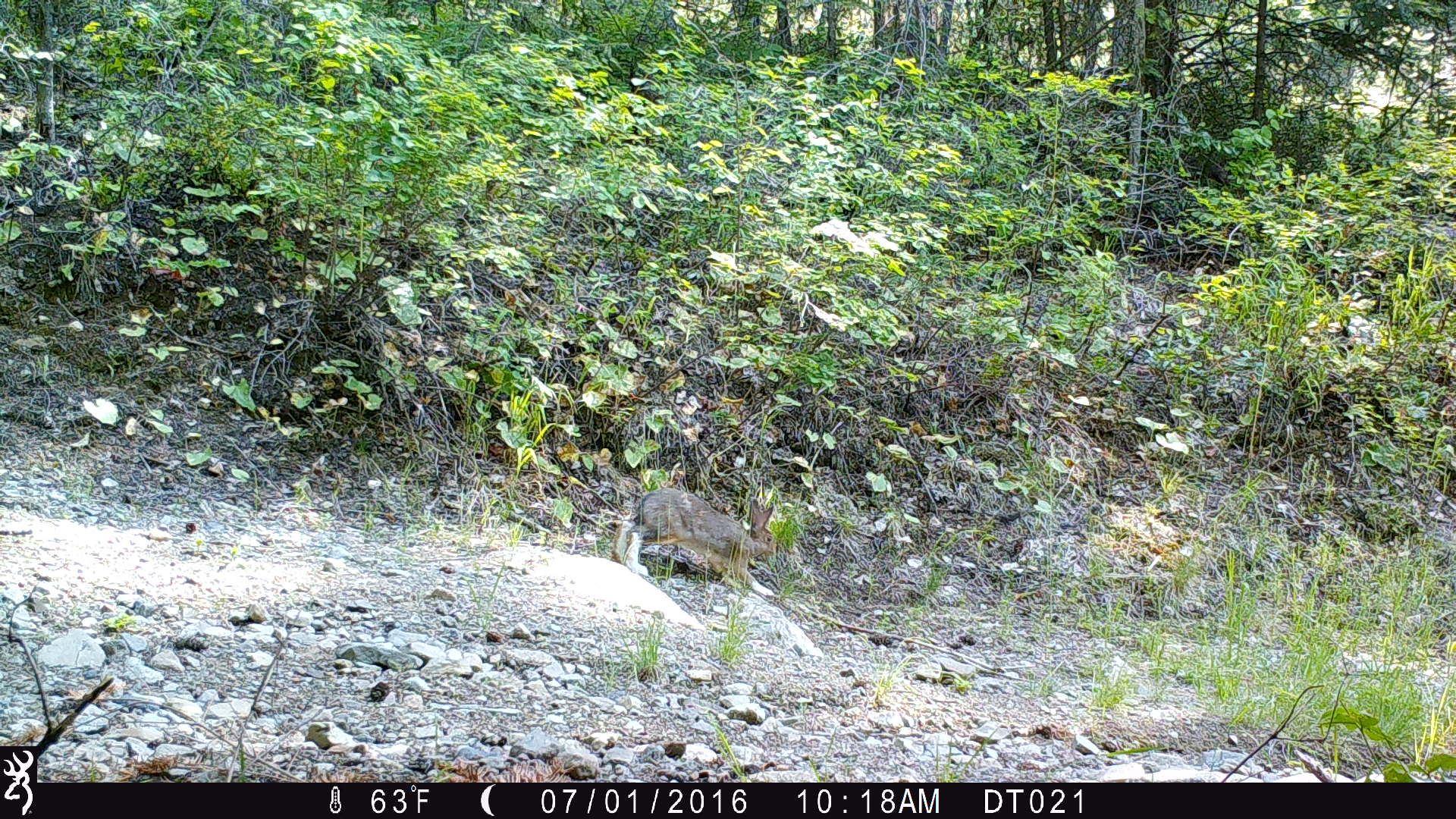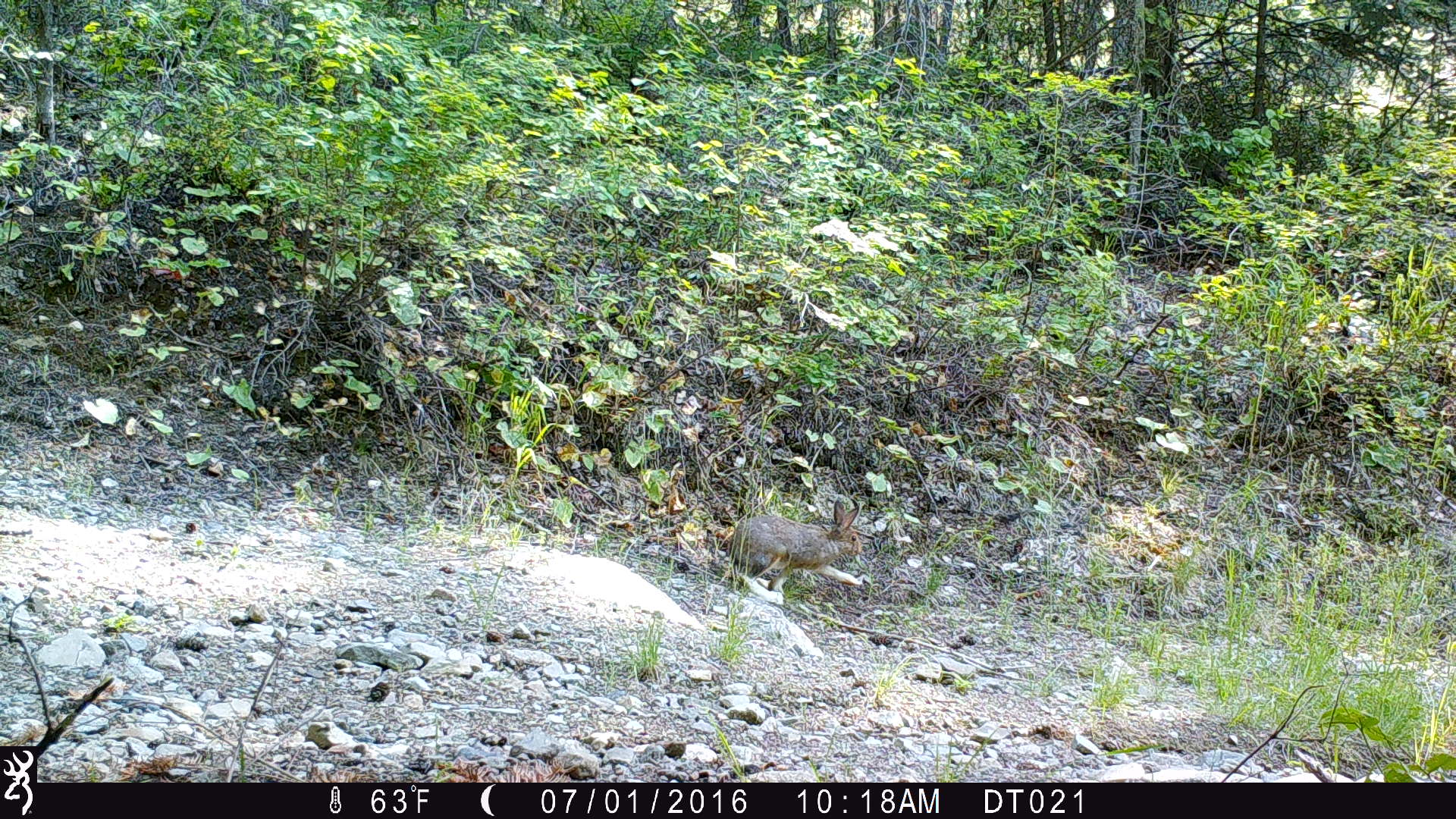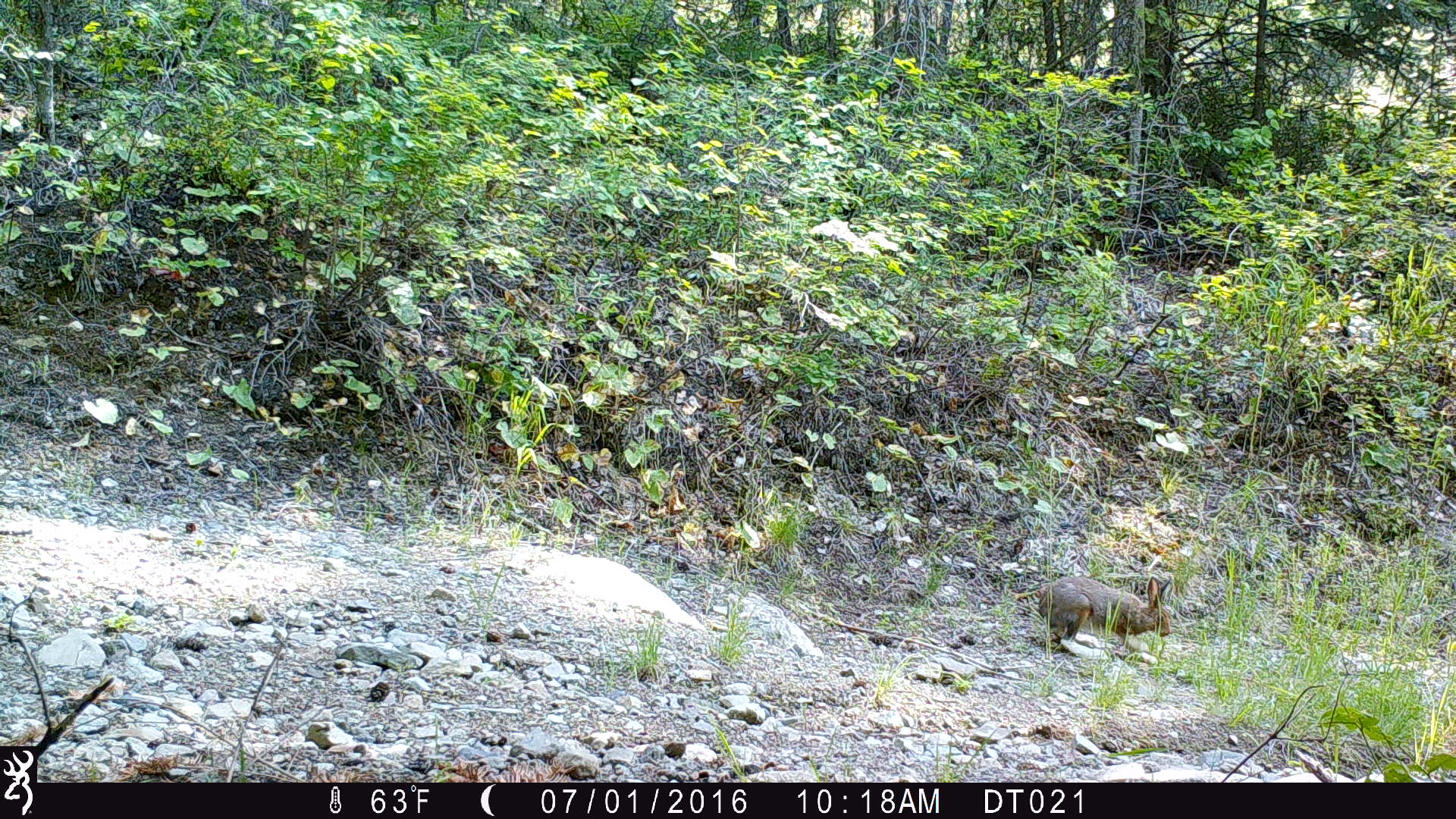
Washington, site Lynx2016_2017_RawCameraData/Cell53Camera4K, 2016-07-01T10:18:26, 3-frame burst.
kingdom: Animalia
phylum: Chordata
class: Mammalia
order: Lagomorpha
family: Leporidae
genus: Lepus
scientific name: Lepus americanus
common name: snowshoe hare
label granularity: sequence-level